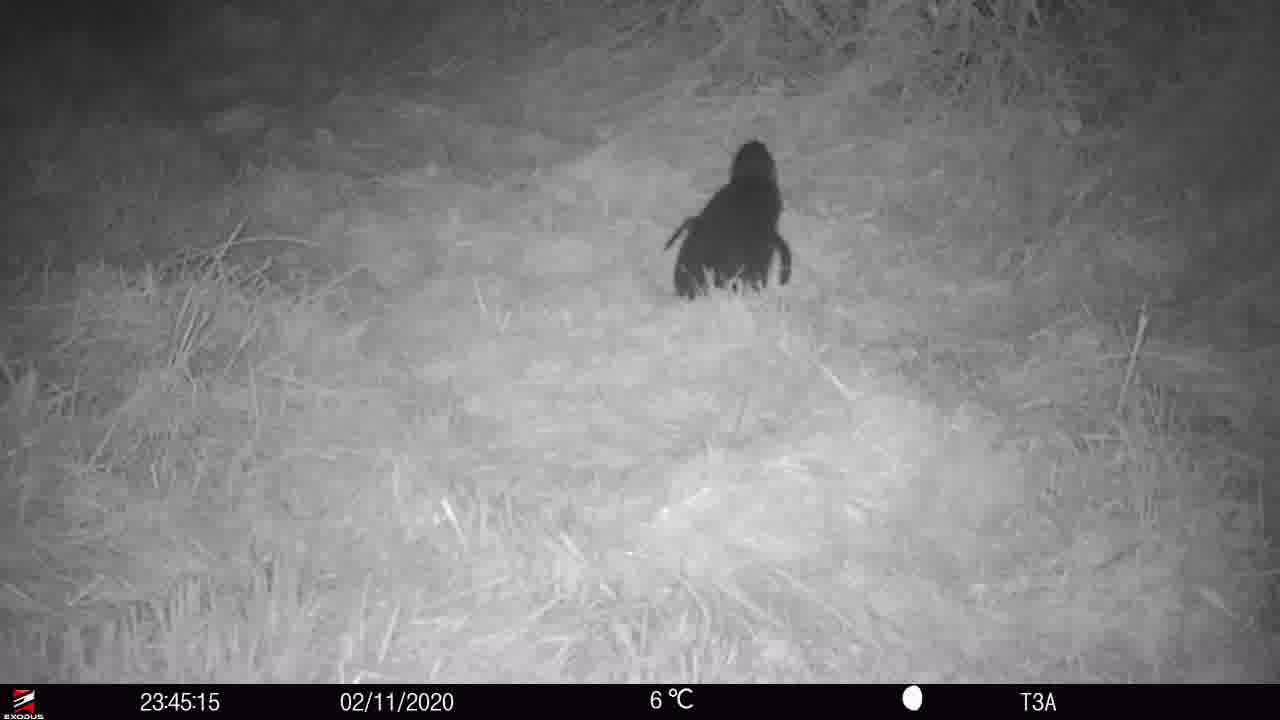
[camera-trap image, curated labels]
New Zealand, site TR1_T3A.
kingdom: Animalia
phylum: Chordata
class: Aves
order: Sphenisciformes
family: Spheniscidae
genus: Eudyptula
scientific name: Eudyptula minor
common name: little blue penguin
Little blue penguin (Eudyptula minor).